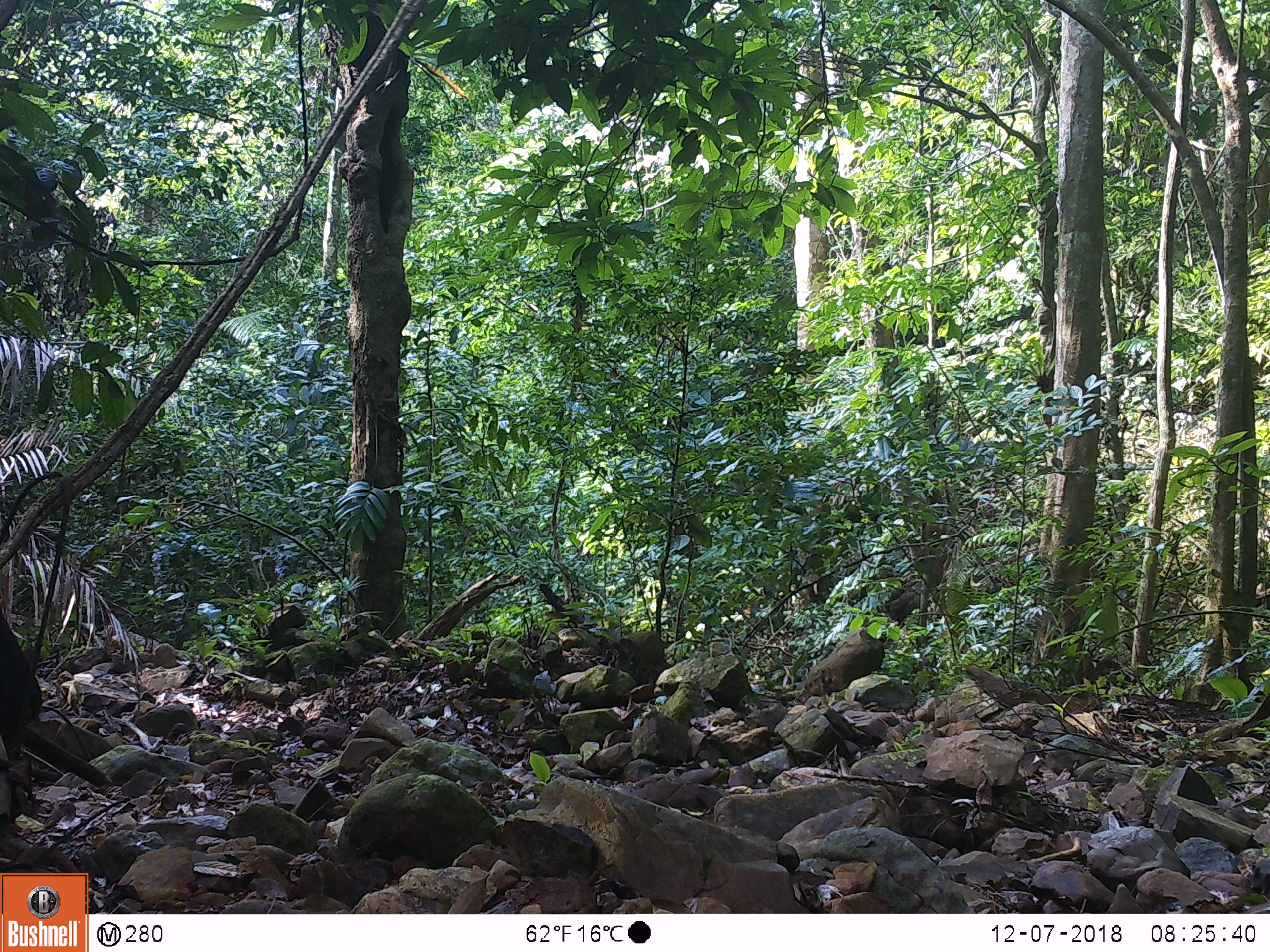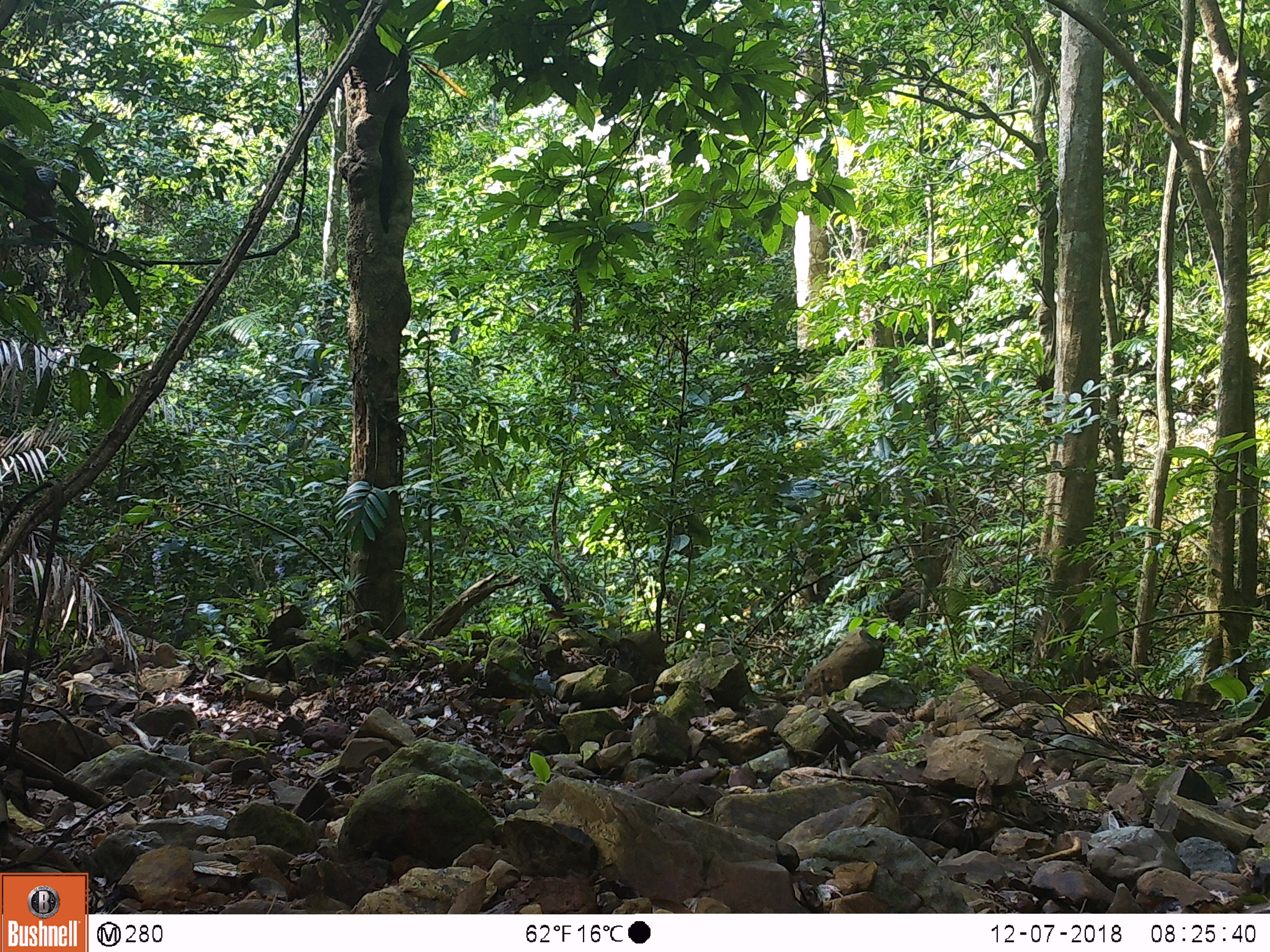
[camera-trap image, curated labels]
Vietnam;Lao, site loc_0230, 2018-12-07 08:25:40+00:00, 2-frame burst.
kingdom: Animalia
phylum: Chordata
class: Mammalia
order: Primates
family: Cercopithecidae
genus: Macaca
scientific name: Macaca arctoides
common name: stump-tailed macaque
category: stump tailed macaque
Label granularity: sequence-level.